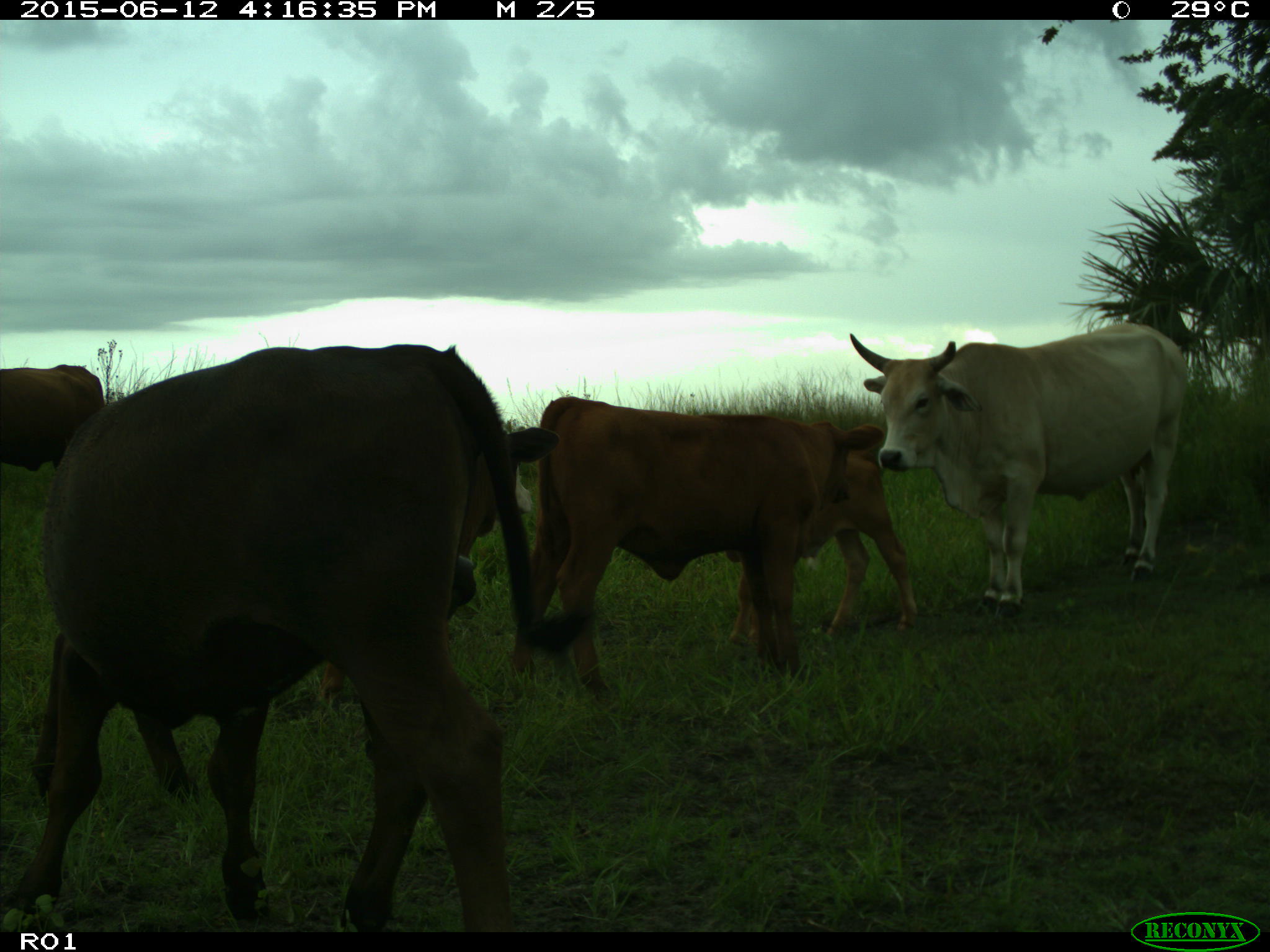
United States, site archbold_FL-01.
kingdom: Animalia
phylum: Chordata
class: Mammalia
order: Artiodactyla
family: Bovidae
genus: Bos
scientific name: Bos taurus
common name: domestic cow